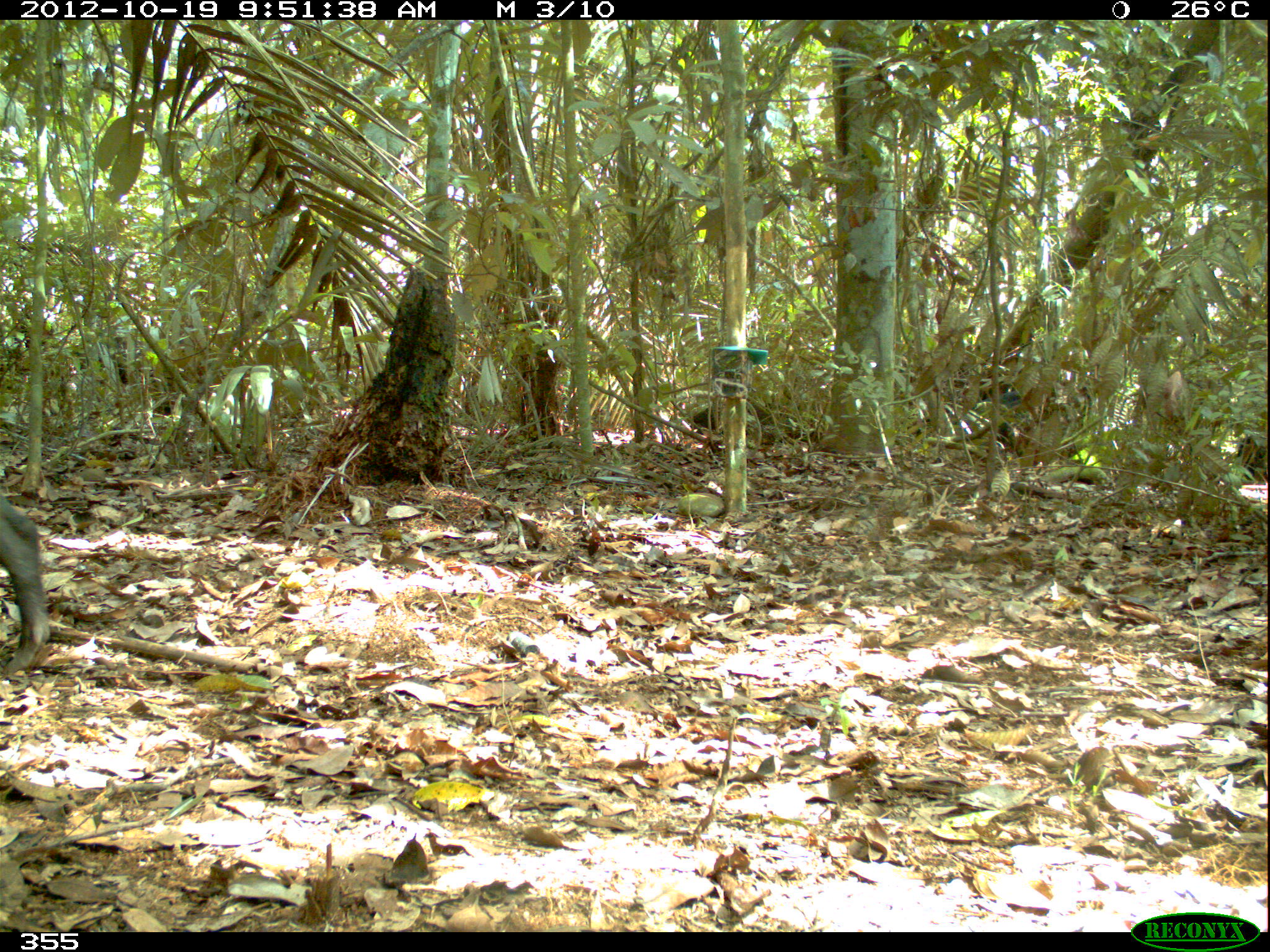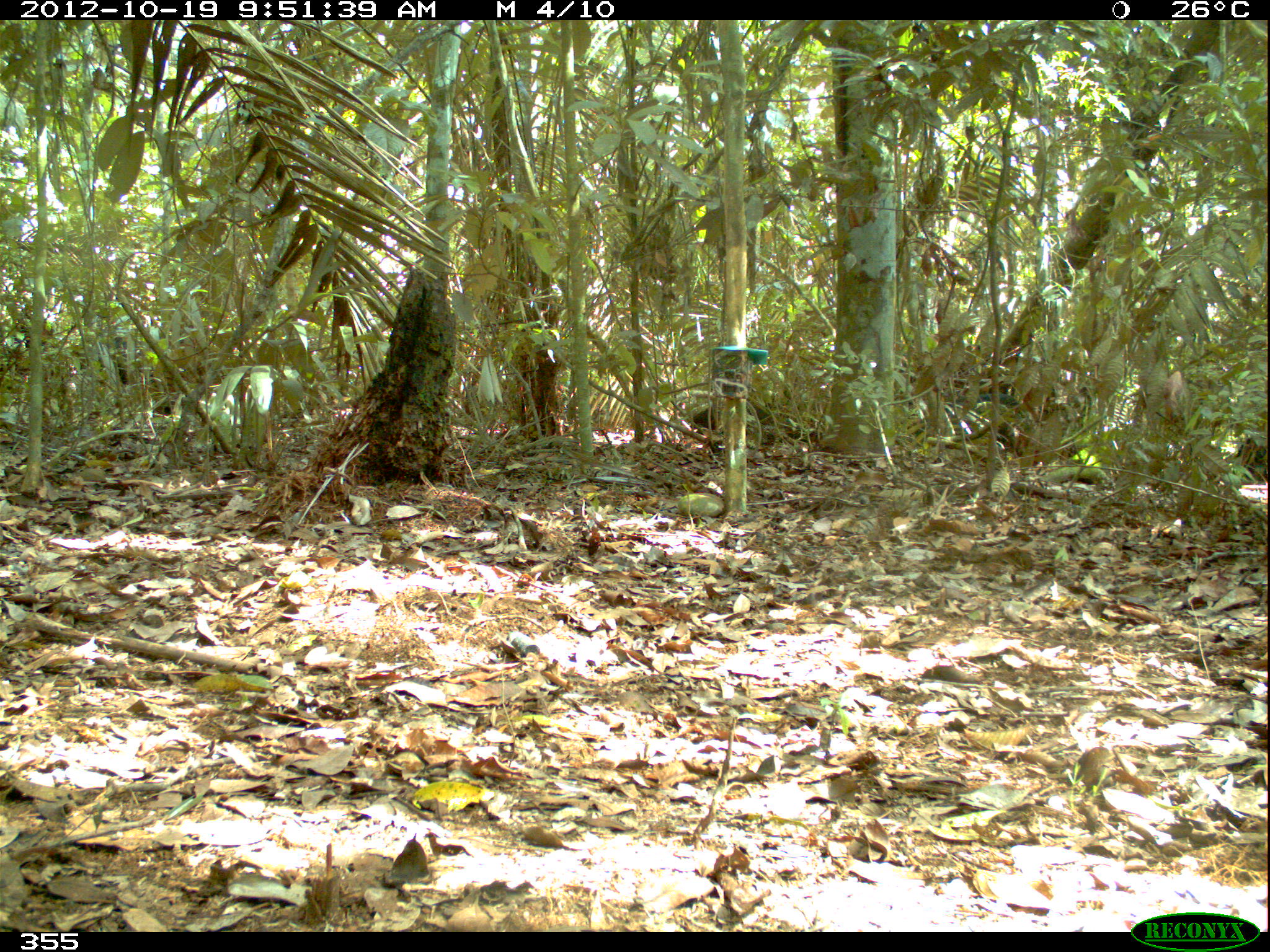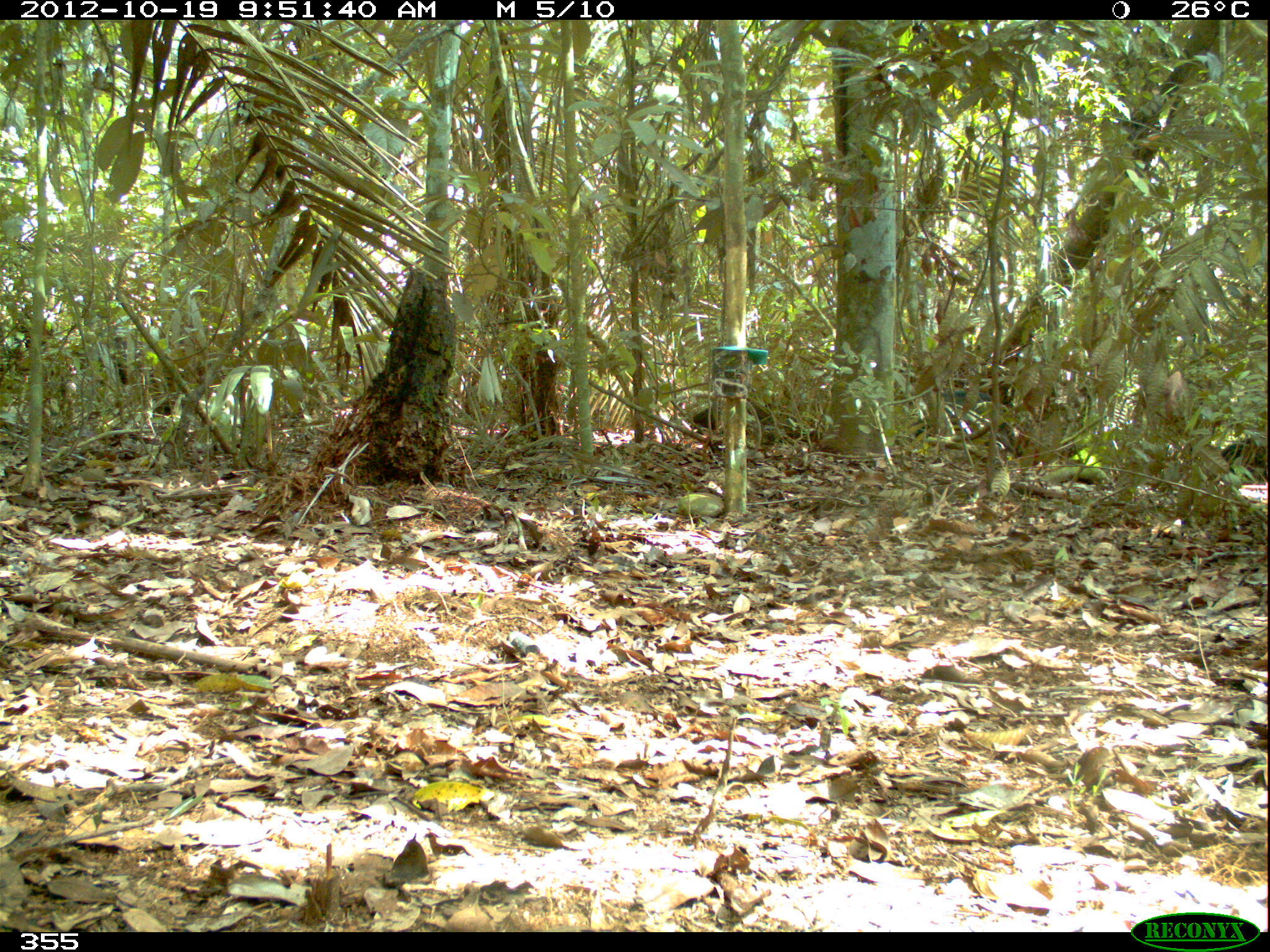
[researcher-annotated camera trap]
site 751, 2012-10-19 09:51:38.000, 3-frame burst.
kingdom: Animalia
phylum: Chordata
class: Mammalia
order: Artiodactyla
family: Tayassuidae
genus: Tayassu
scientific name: Tayassu pecari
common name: white-lipped peccary